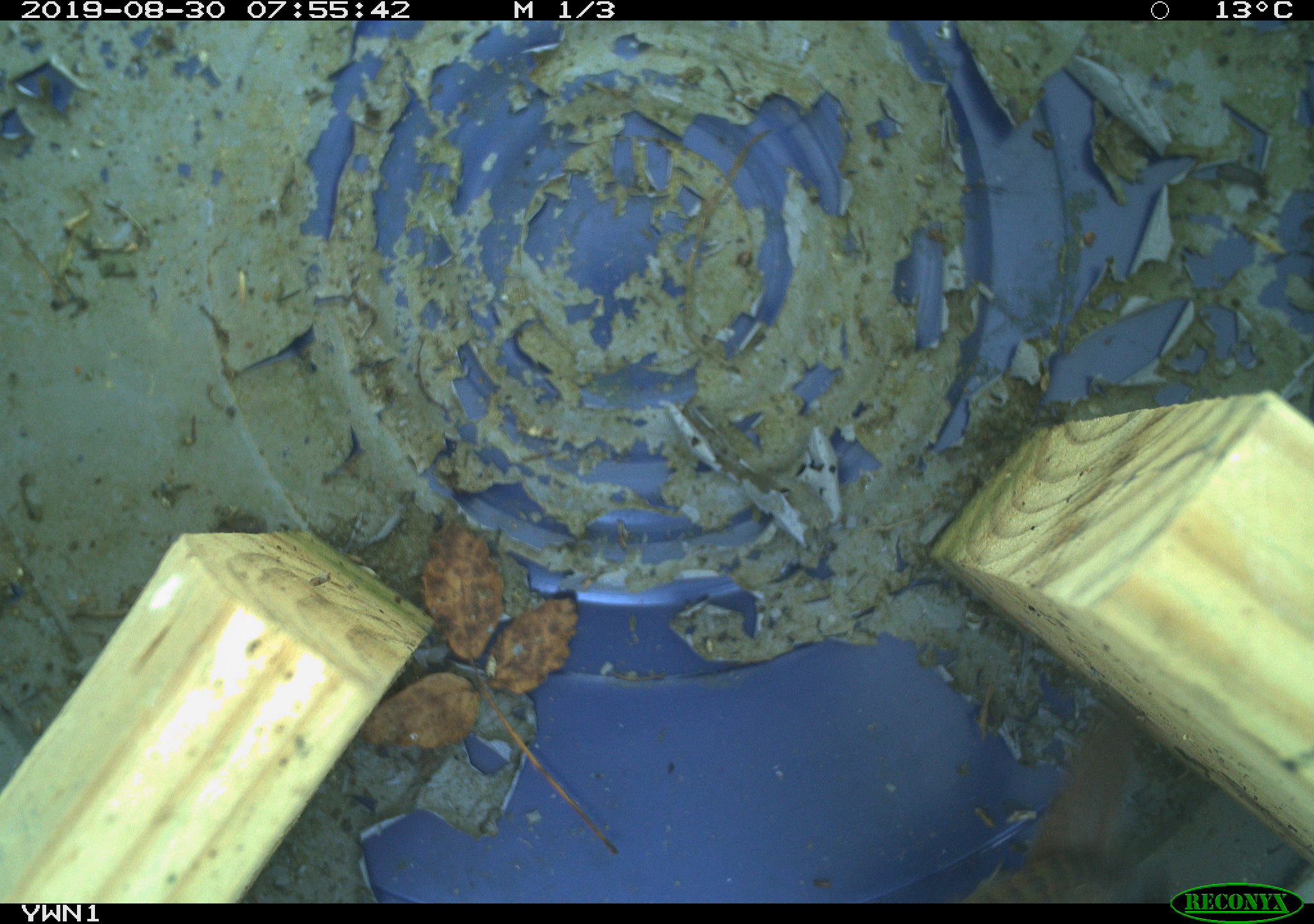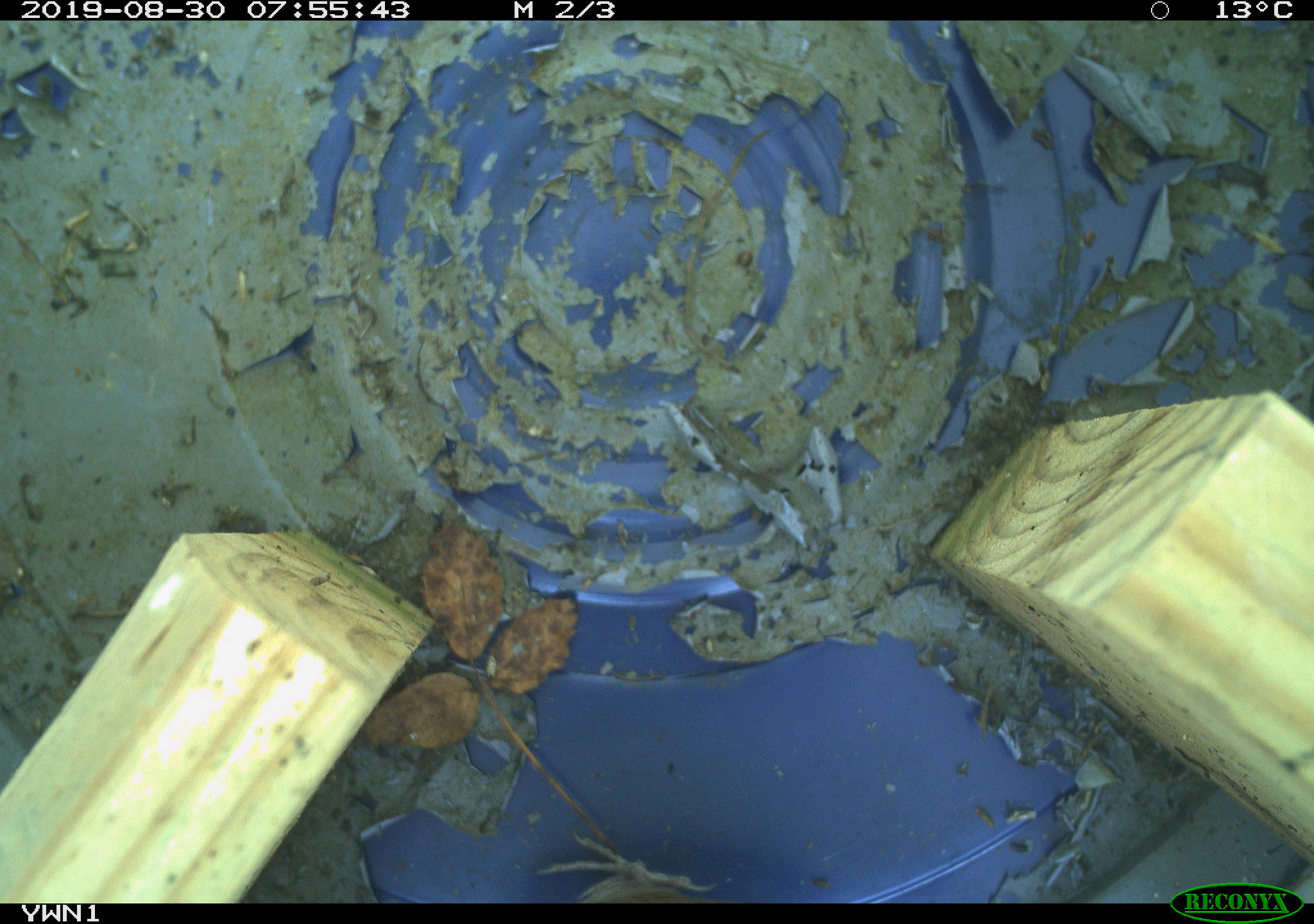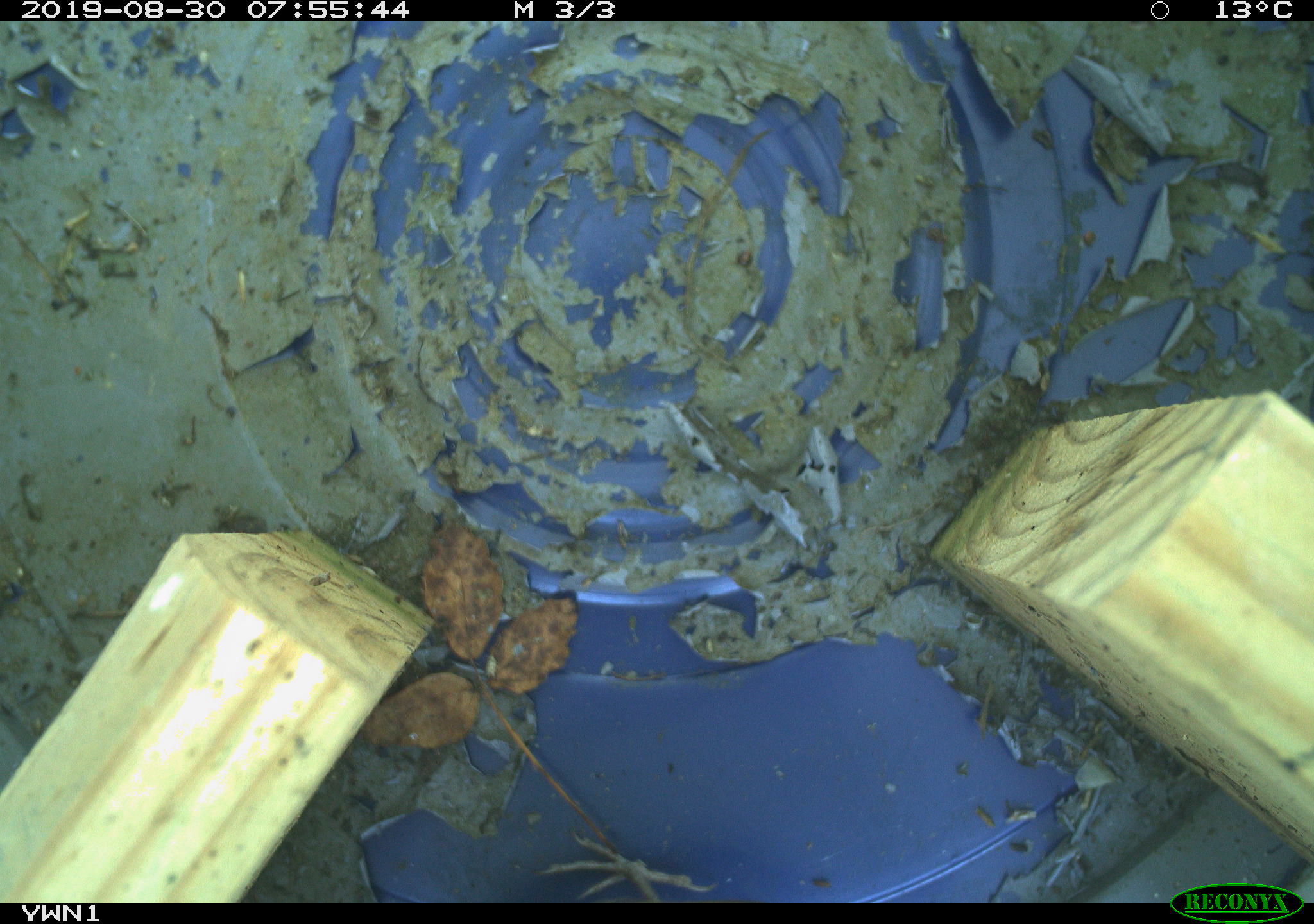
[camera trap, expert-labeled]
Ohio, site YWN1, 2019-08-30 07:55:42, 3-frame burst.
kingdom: Animalia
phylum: Chordata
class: Aves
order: Passeriformes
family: Troglodytidae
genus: Troglodytes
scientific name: Troglodytes aedon aedon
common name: northern house wren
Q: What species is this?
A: Northern house wren (Troglodytes aedon aedon).